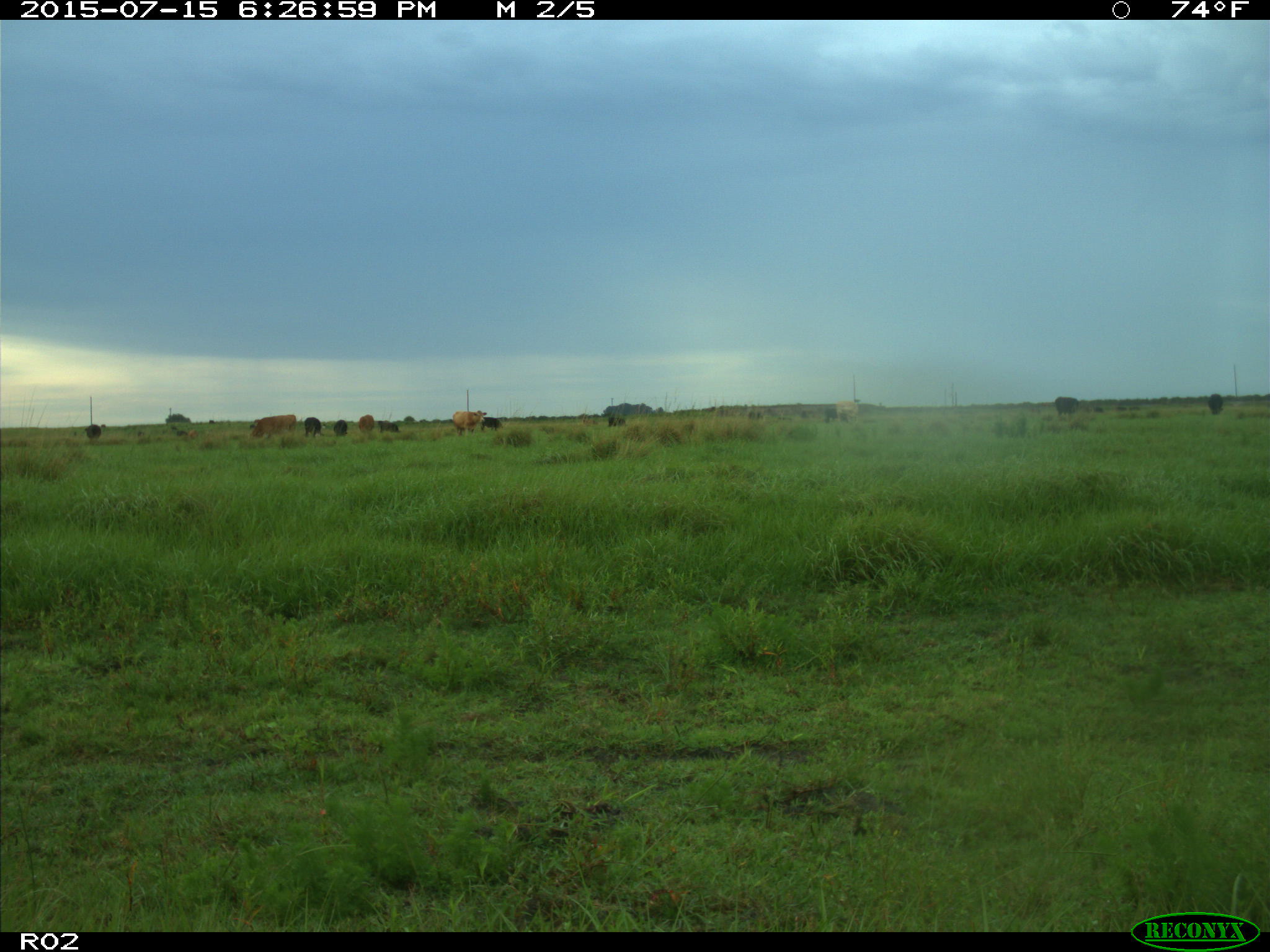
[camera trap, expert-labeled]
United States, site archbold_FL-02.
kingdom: Animalia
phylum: Chordata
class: Mammalia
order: Artiodactyla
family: Bovidae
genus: Bos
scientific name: Bos taurus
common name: domestic cow